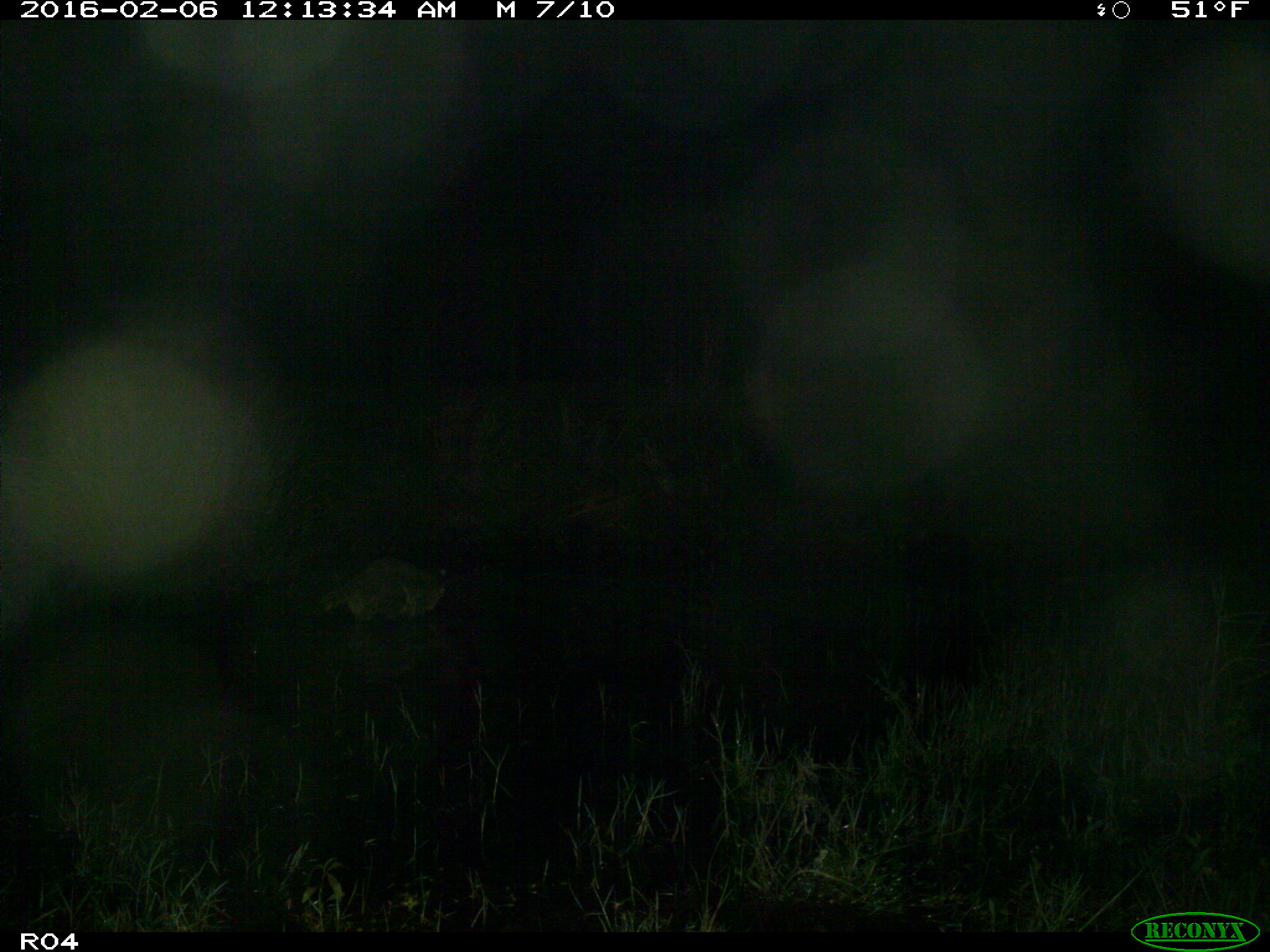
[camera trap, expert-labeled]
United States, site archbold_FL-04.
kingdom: Animalia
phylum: Chordata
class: Mammalia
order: Carnivora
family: Procyonidae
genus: Procyon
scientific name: Procyon lotor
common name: common raccoon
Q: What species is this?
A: Procyon lotor (common raccoon).